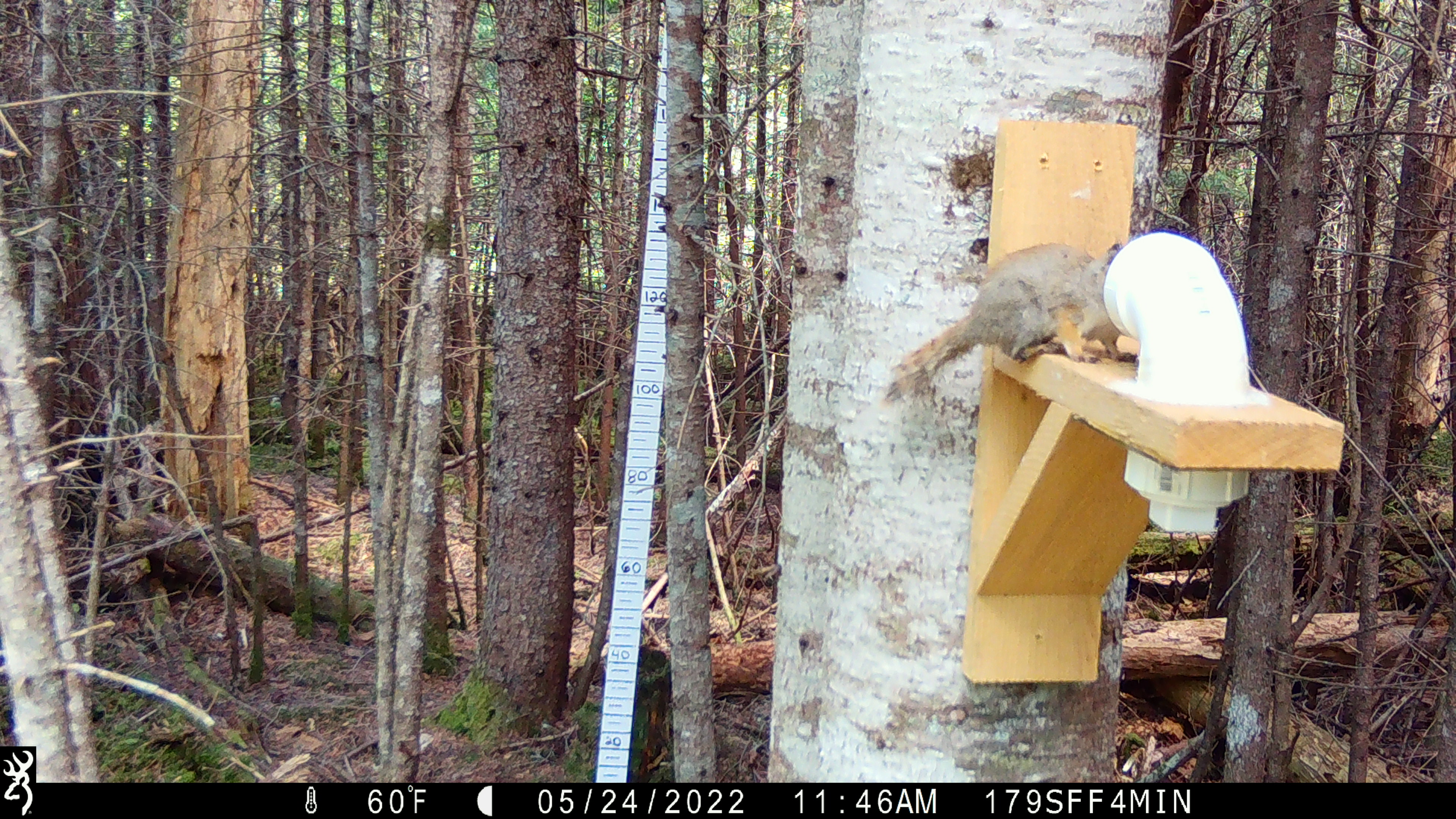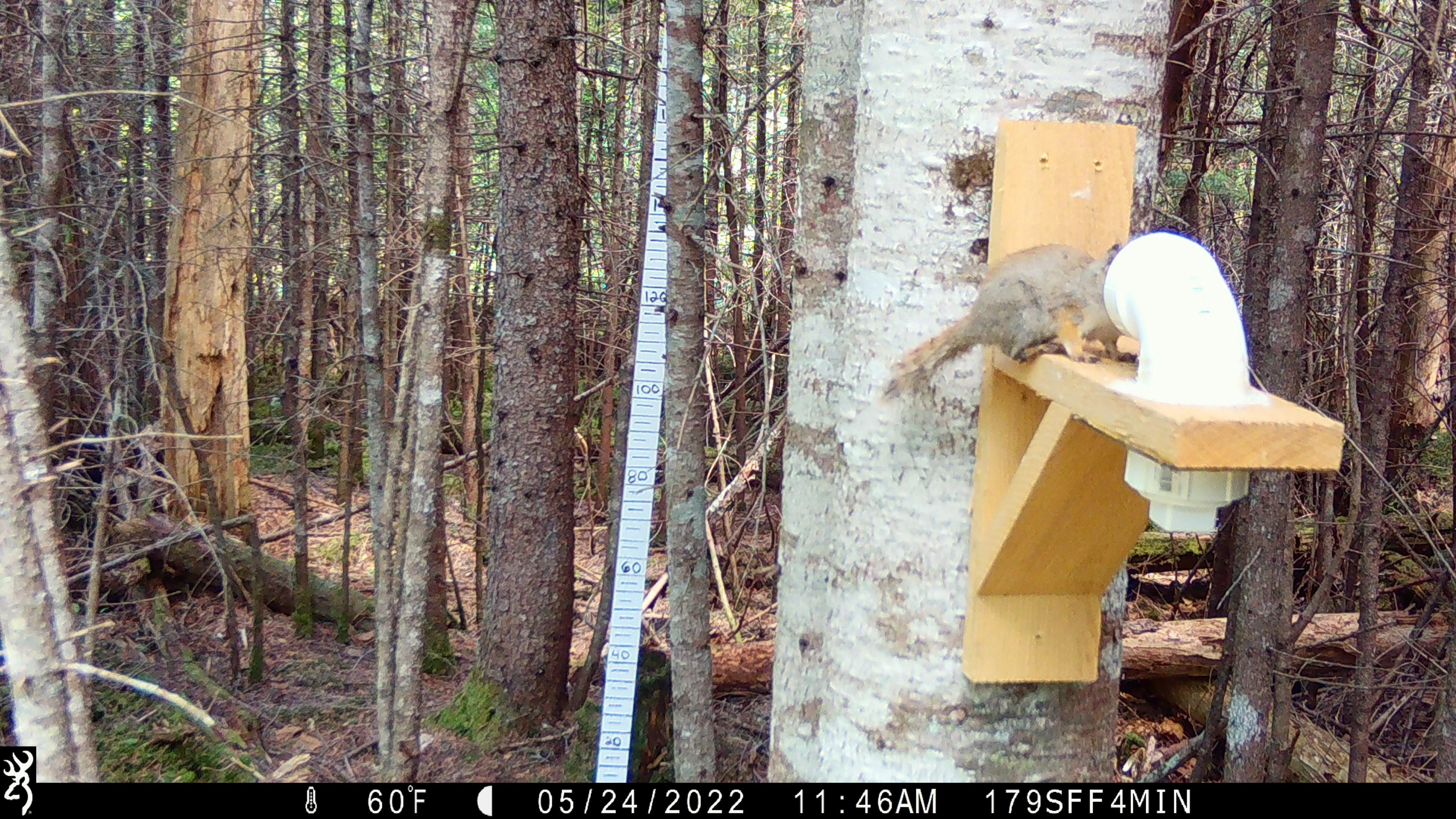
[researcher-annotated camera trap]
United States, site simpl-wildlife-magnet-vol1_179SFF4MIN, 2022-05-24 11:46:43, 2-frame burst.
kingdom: Animalia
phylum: Chordata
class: Mammalia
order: Rodentia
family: Sciuridae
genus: Tamiasciurus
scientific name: Tamiasciurus hudsonicus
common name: red squirrel